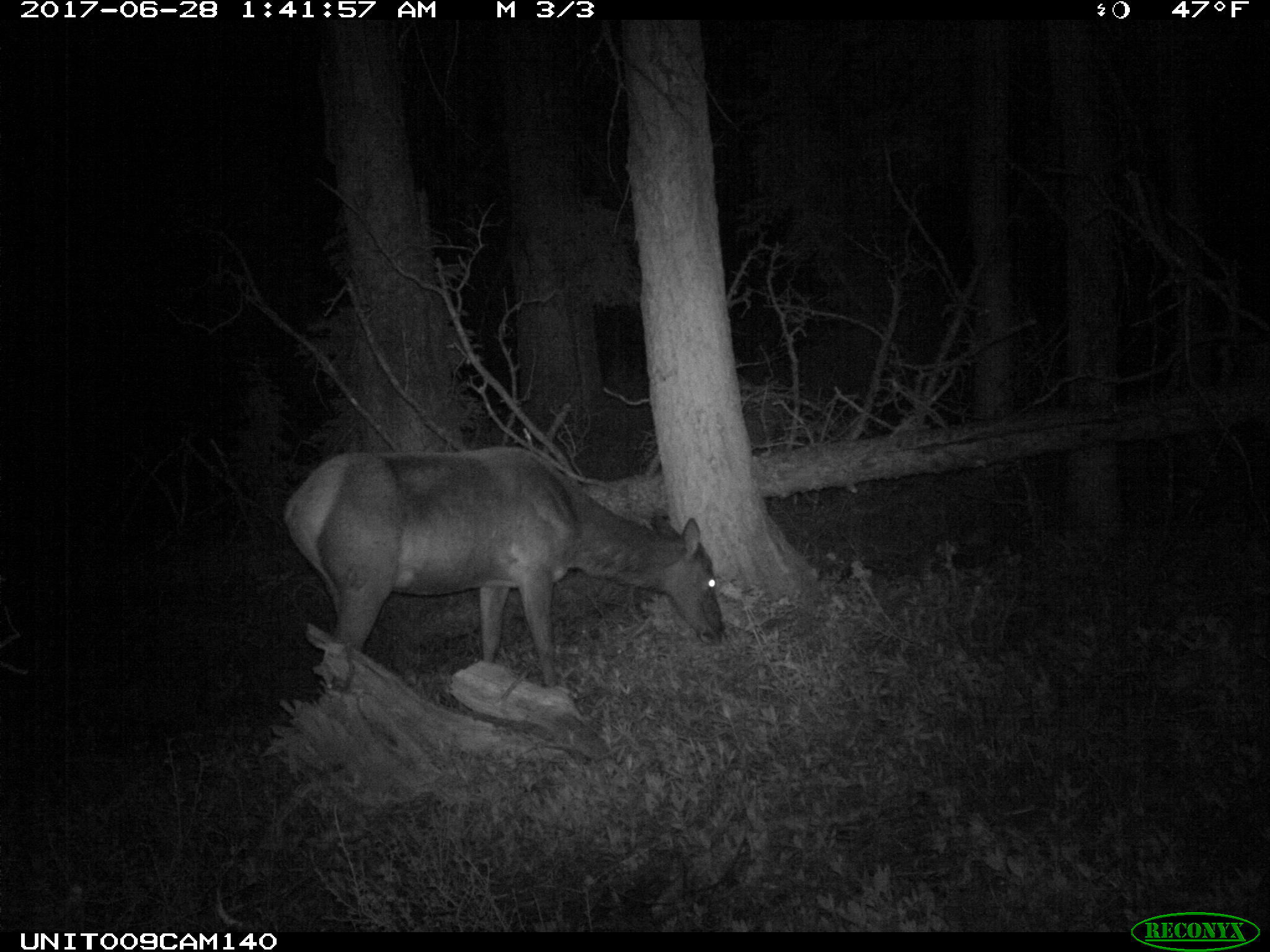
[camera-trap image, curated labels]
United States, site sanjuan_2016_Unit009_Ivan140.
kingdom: Animalia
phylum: Chordata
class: Mammalia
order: Artiodactyla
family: Cervidae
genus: Cervus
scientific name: Cervus elaphus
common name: red deer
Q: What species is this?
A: Cervus elaphus (red deer).